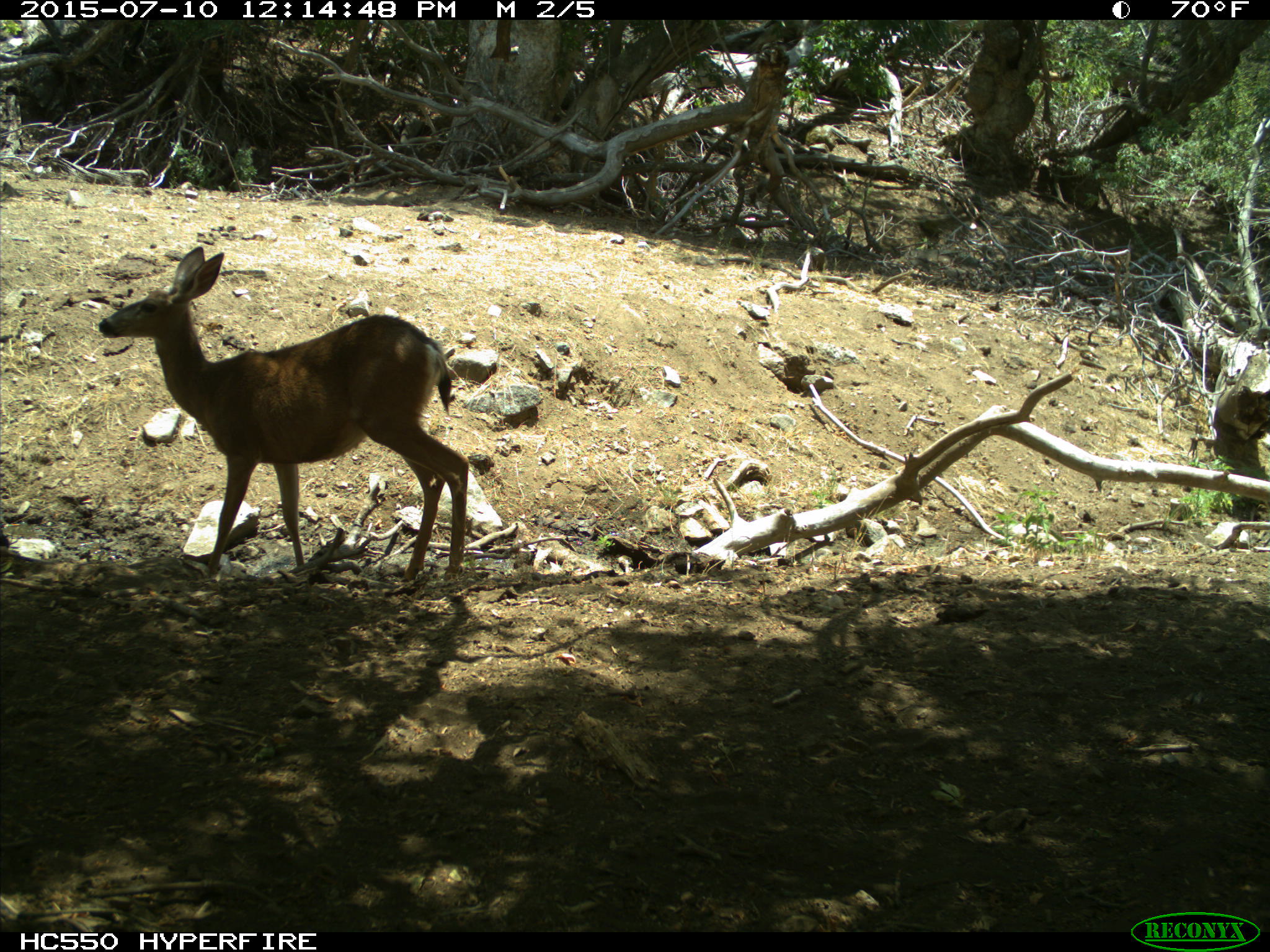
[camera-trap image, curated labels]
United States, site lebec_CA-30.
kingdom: Animalia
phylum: Chordata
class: Mammalia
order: Artiodactyla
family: Cervidae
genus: Odocoileus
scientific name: Odocoileus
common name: deer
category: unidentified deer